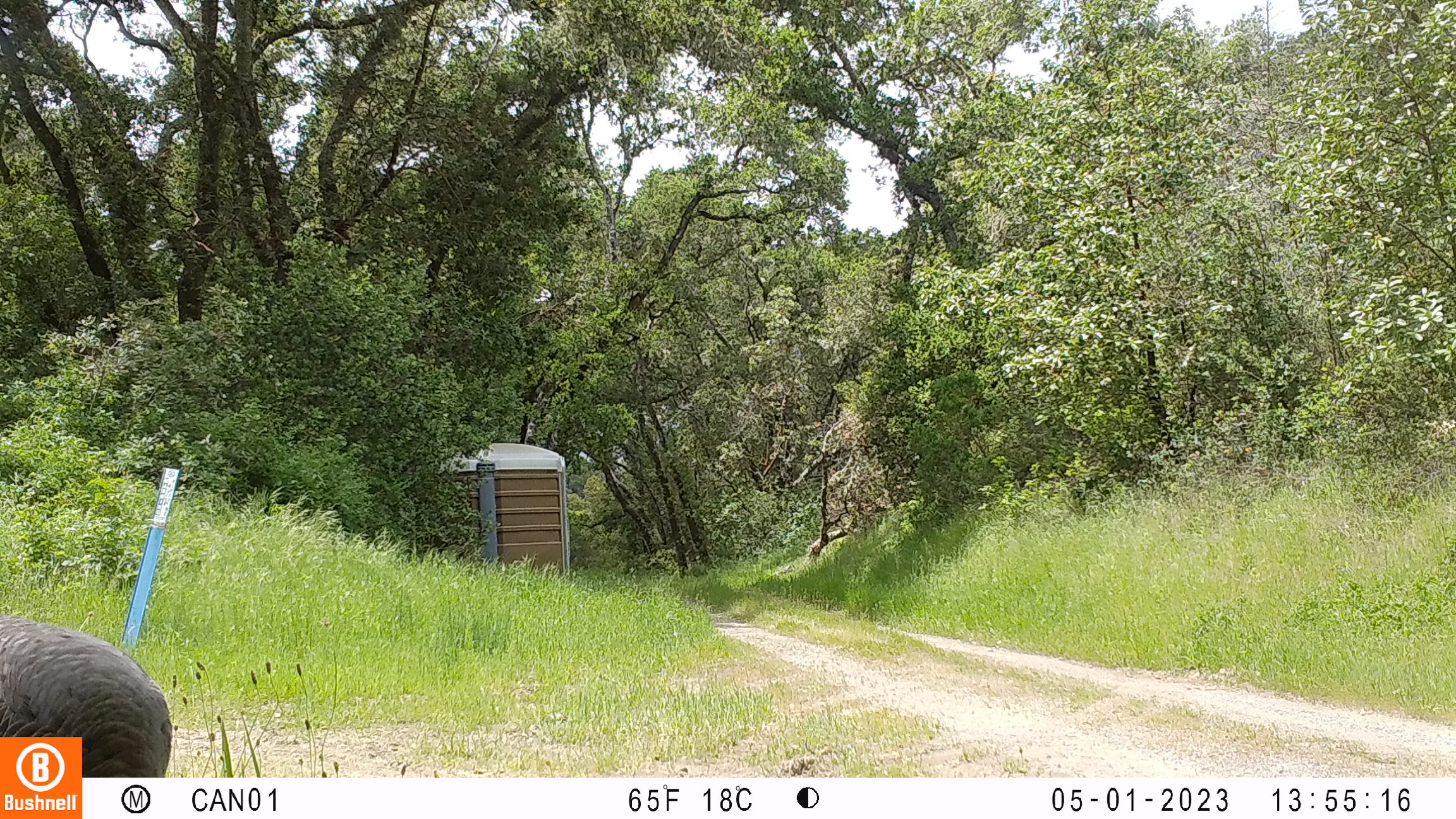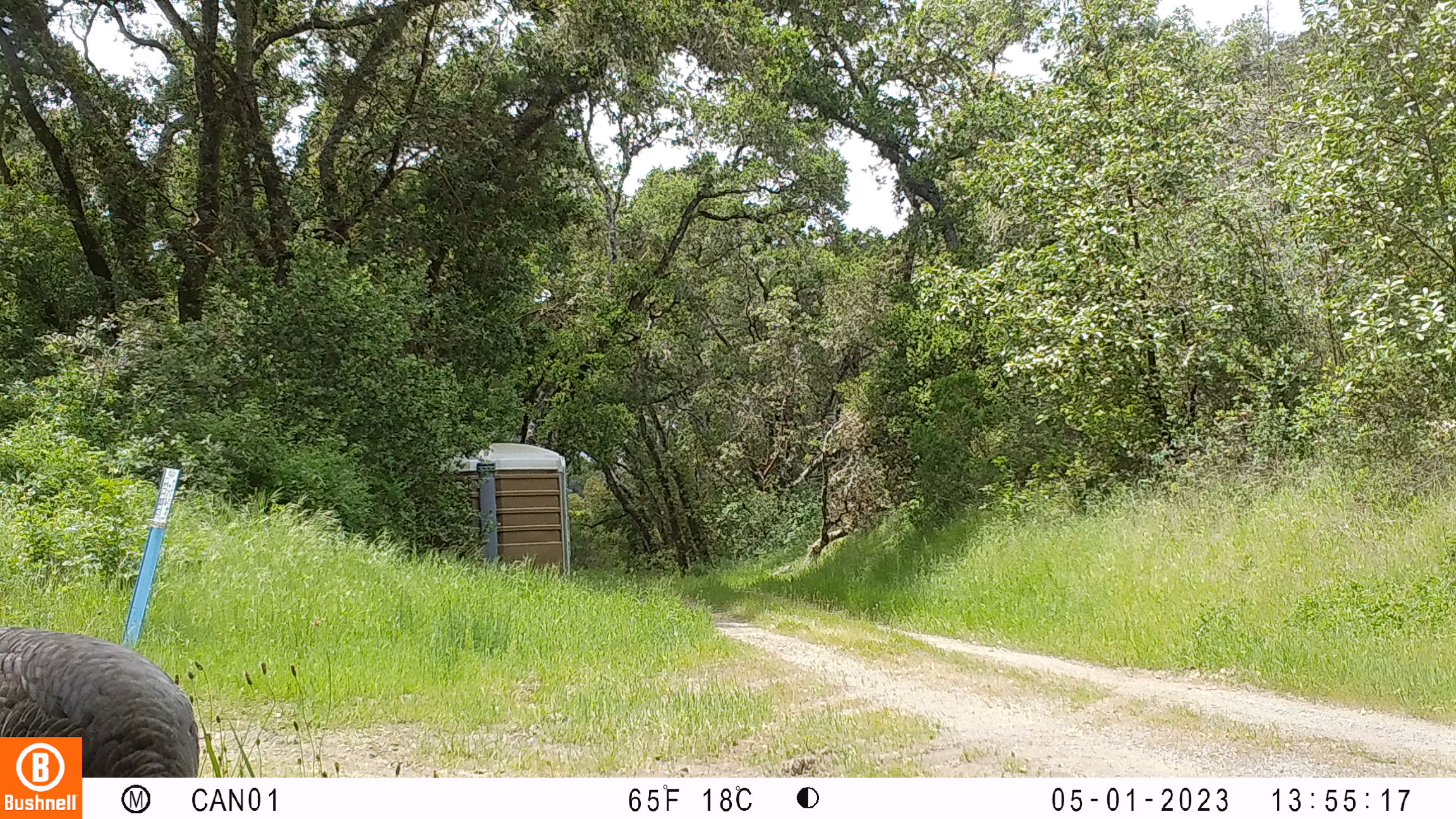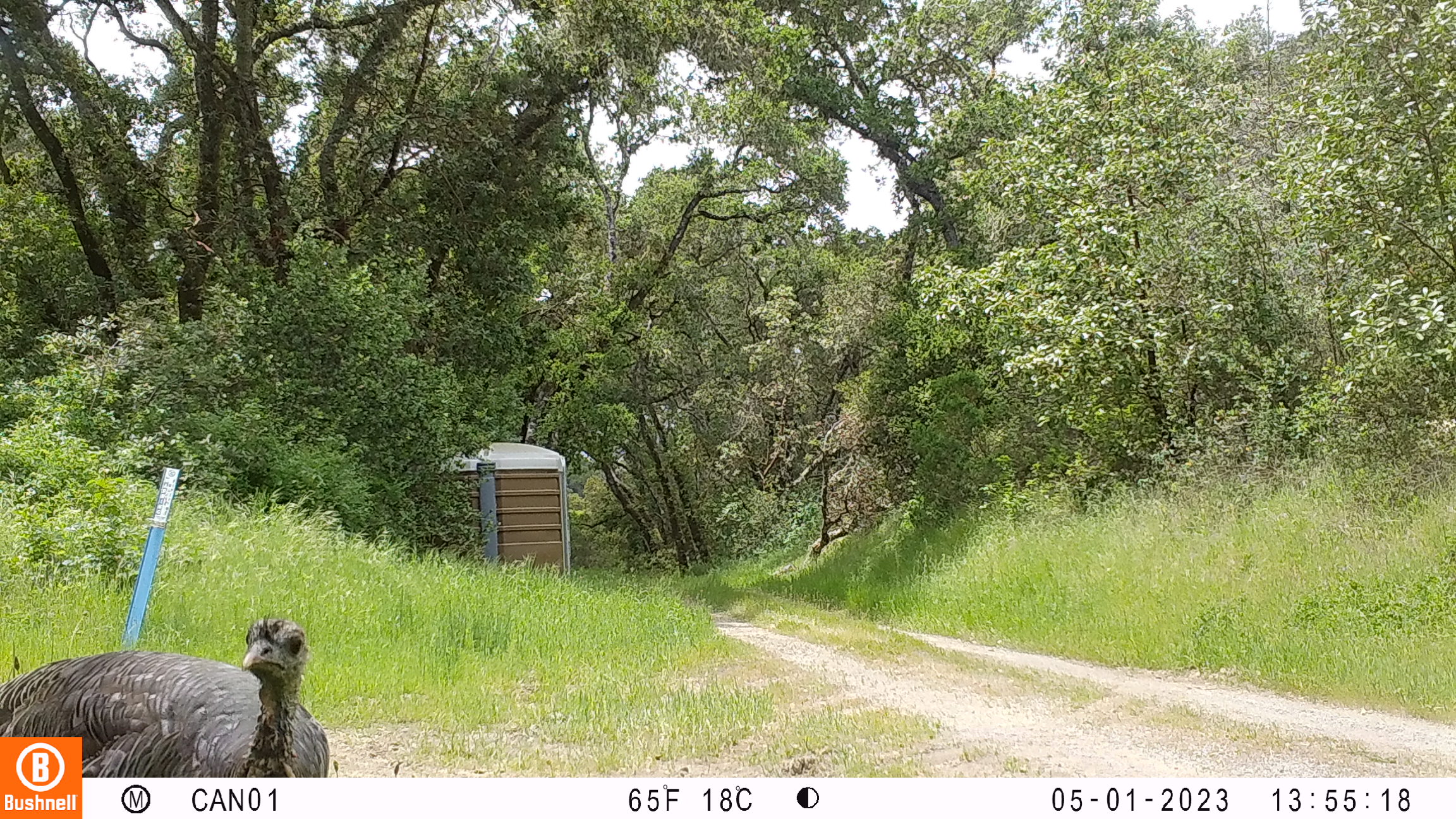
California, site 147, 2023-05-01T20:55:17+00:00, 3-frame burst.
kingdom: Animalia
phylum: Chordata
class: Mammalia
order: Artiodactyla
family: Cervidae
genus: Odocoileus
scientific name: Odocoileus hemionus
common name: mule deer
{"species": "mule deer (Odocoileus hemionus)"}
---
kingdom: Animalia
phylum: Chordata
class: Aves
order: Galliformes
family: Phasianidae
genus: Meleagris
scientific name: Meleagris gallopavo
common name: turkey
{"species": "turkey (Meleagris gallopavo)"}